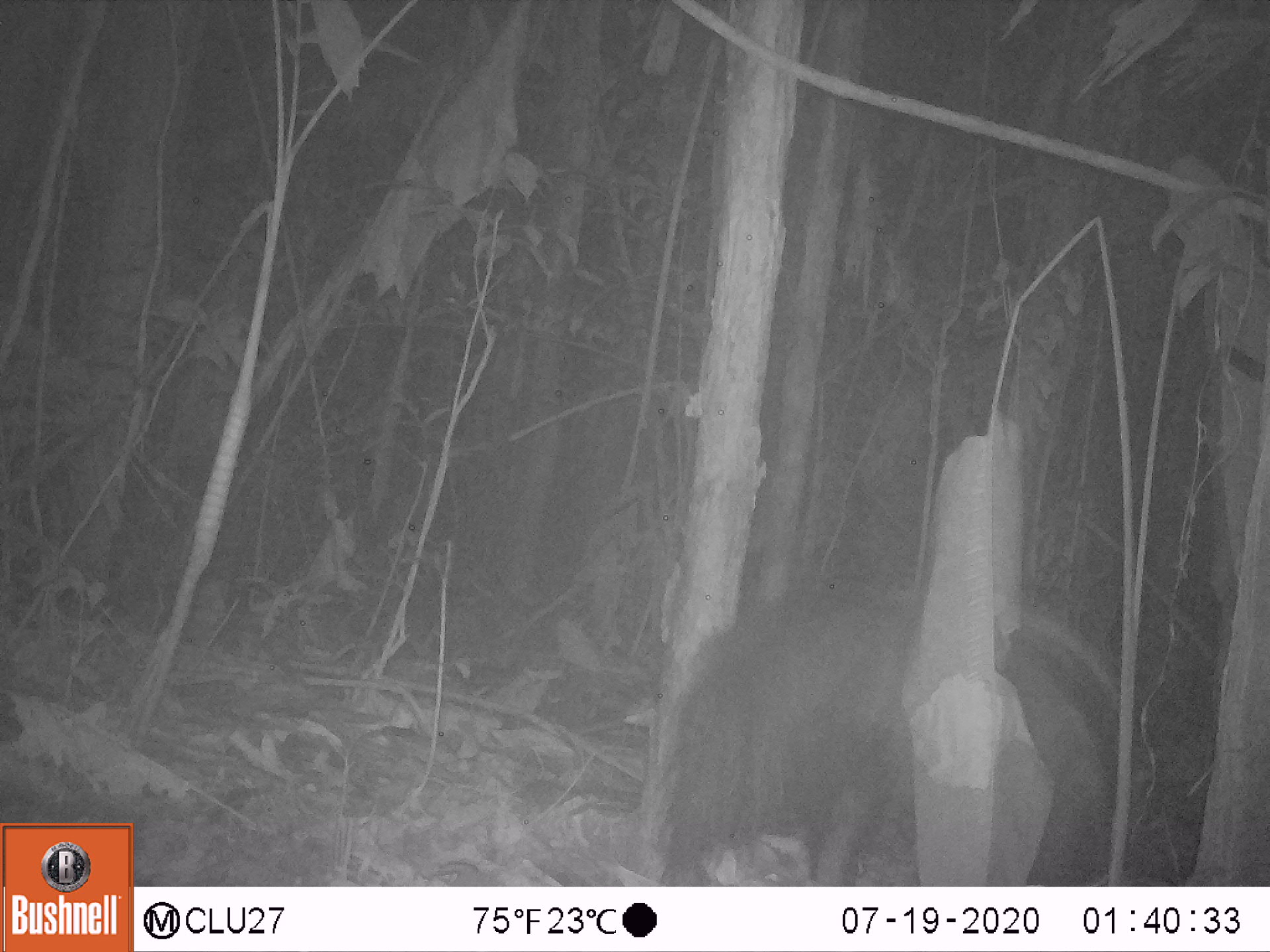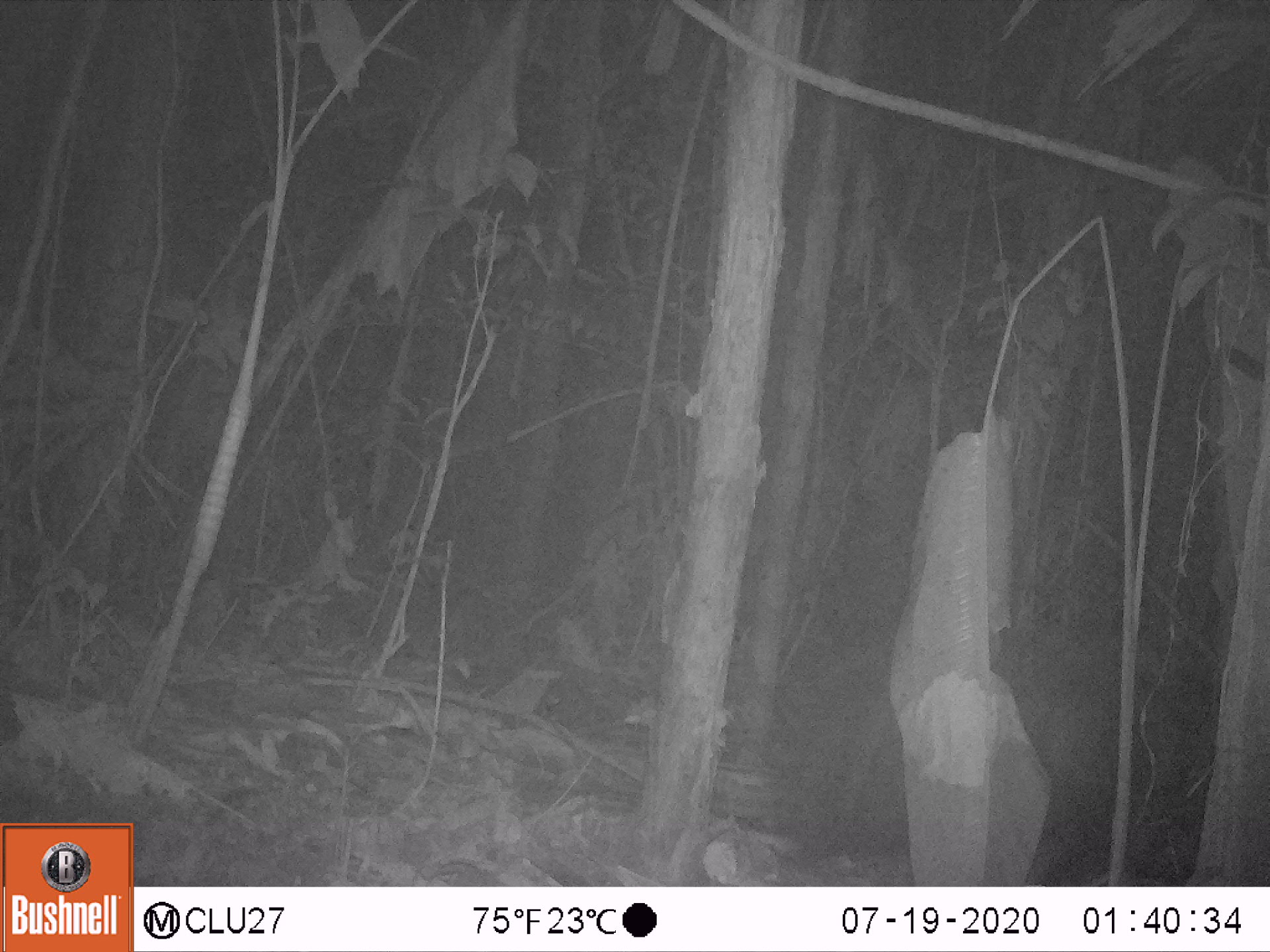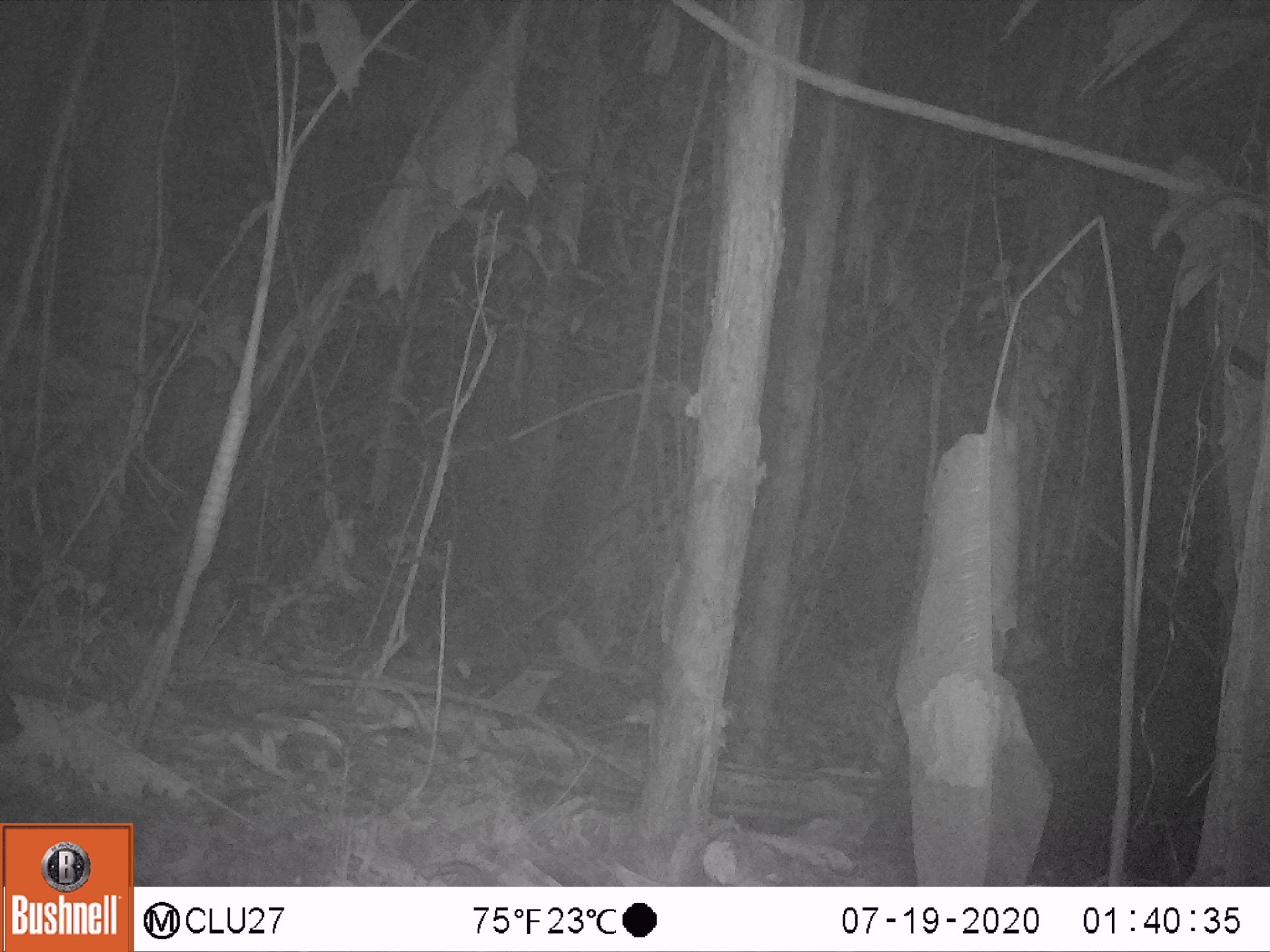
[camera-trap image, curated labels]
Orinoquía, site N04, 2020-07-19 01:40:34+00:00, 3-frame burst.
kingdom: Animalia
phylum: Chordata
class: Mammalia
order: Pilosa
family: Myrmecophagidae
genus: Myrmecophaga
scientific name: Myrmecophaga tridactyla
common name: giant anteater